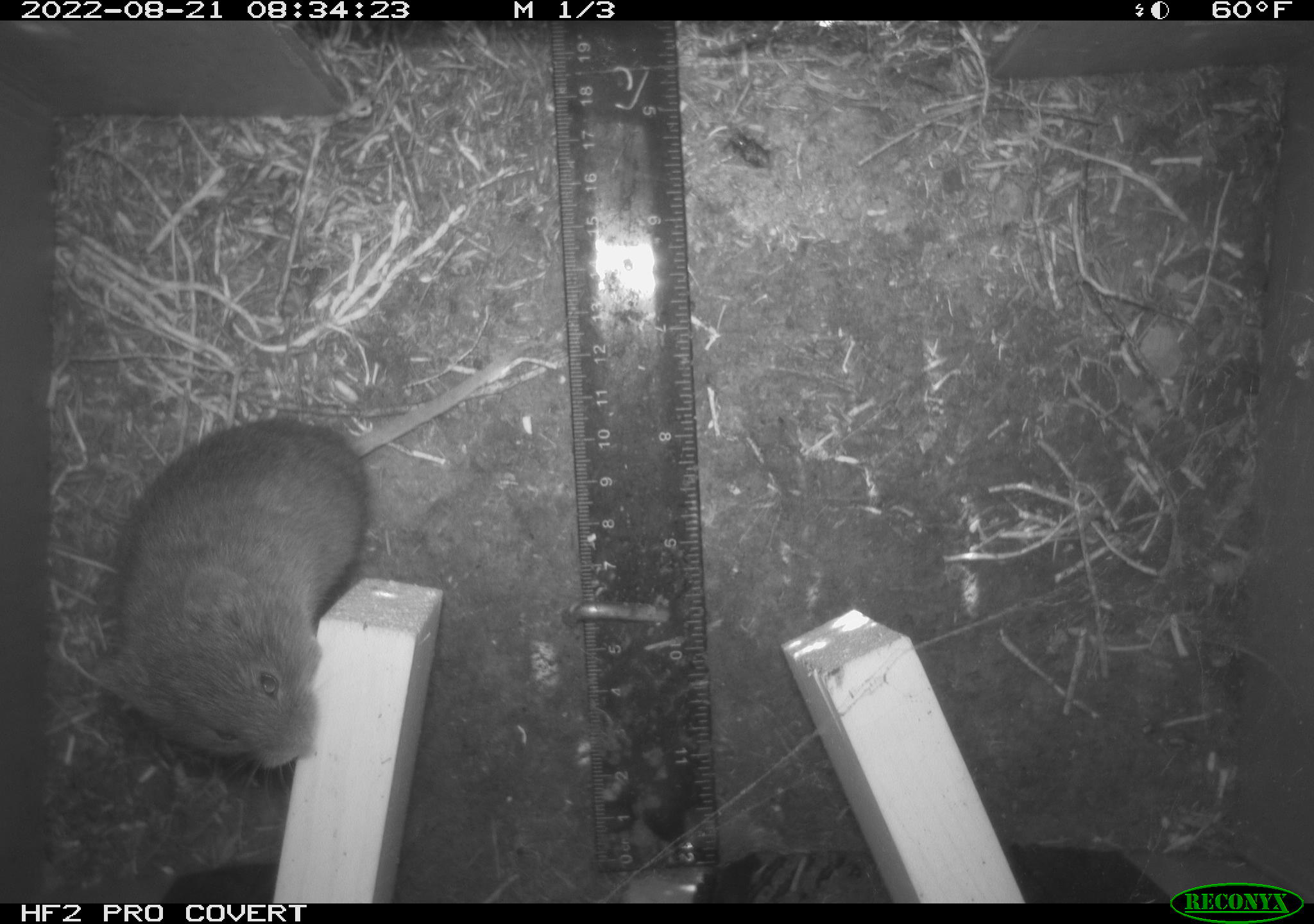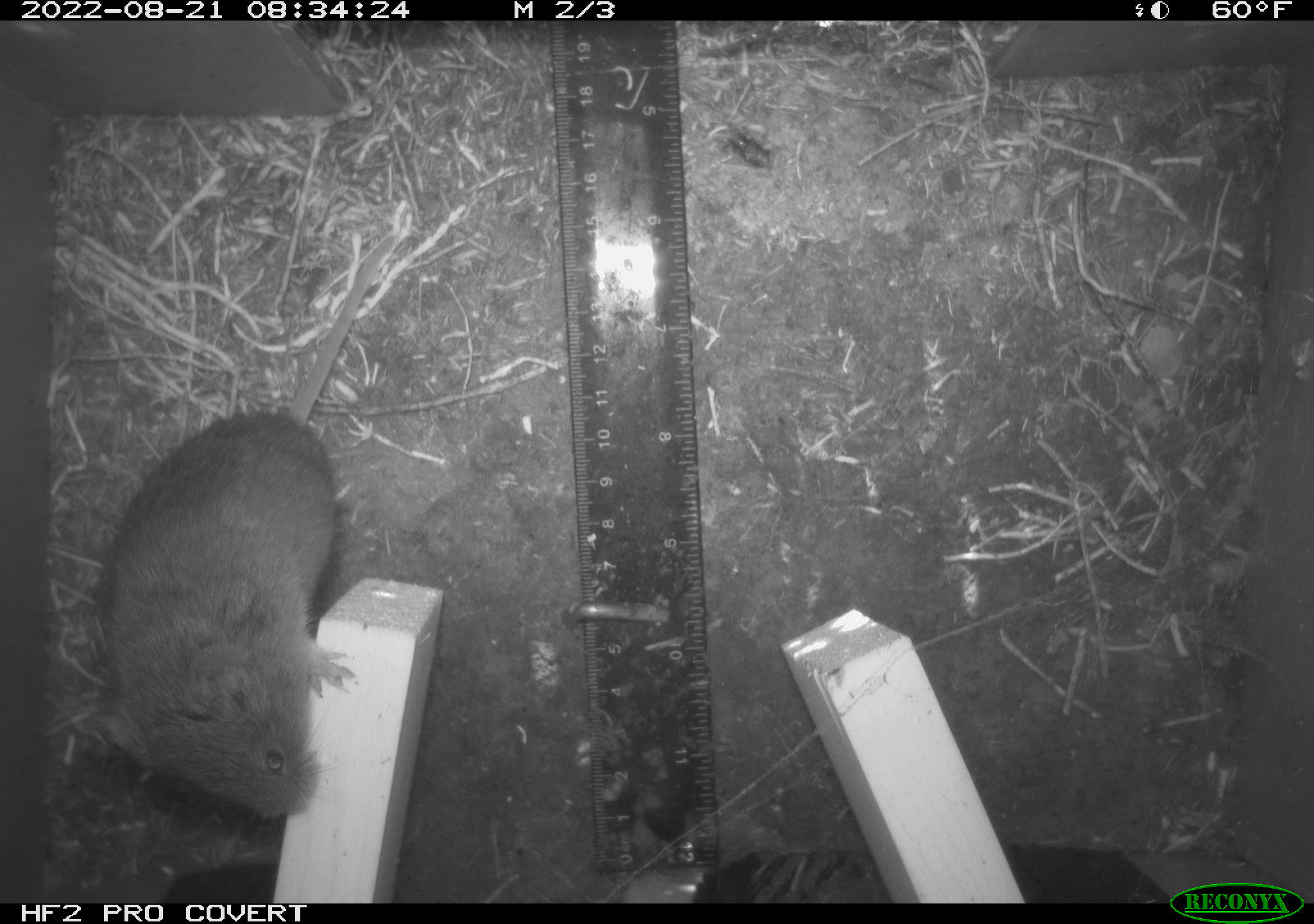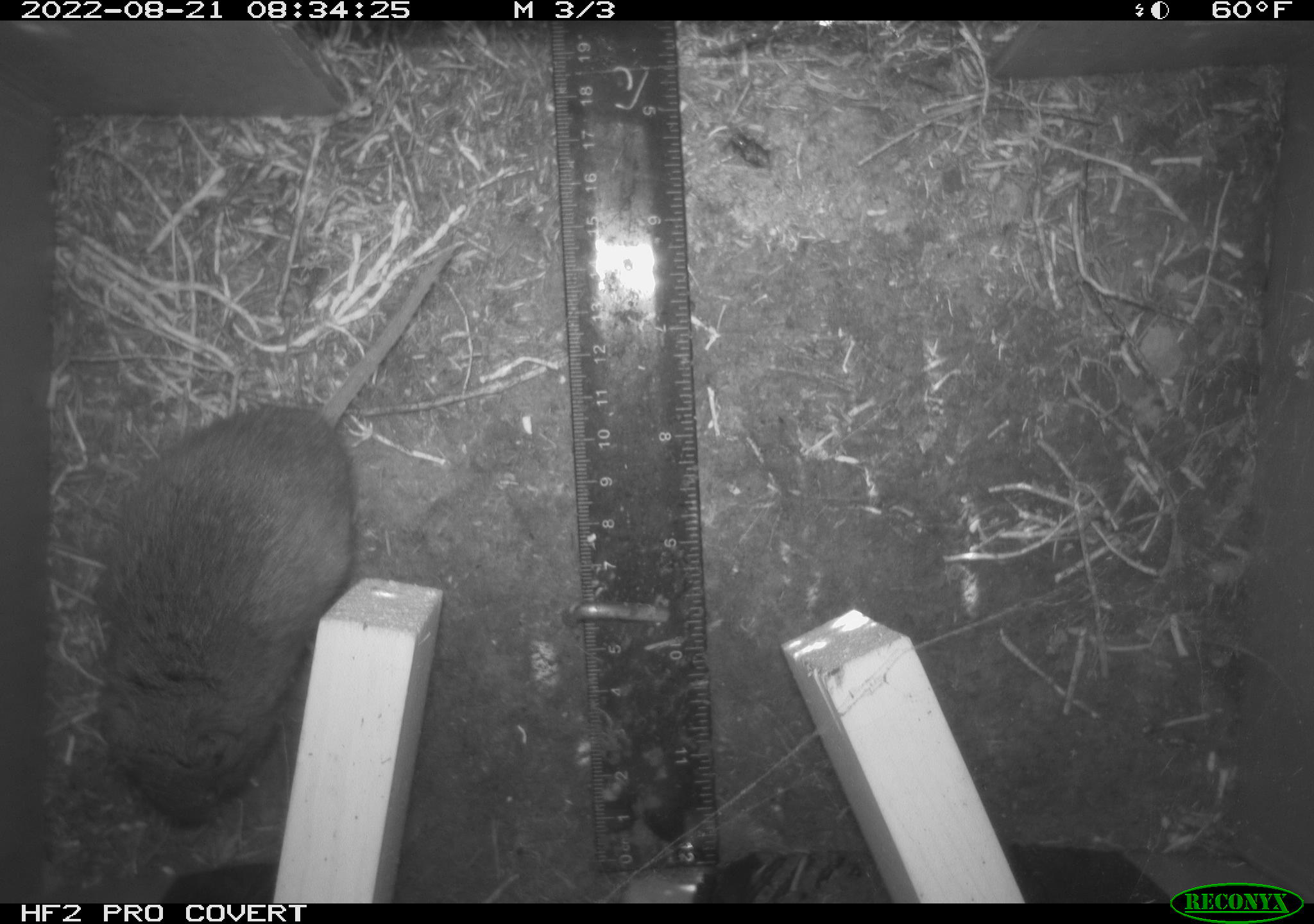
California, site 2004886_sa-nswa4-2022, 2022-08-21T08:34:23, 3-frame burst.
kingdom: Animalia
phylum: Chordata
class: Mammalia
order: Rodentia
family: Cricetidae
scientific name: Cricetidae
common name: hamsters, voles, lemmings, and allies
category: cricetidae family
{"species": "cricetidae family (hamsters, voles, lemmings, and allies) (Cricetidae)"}